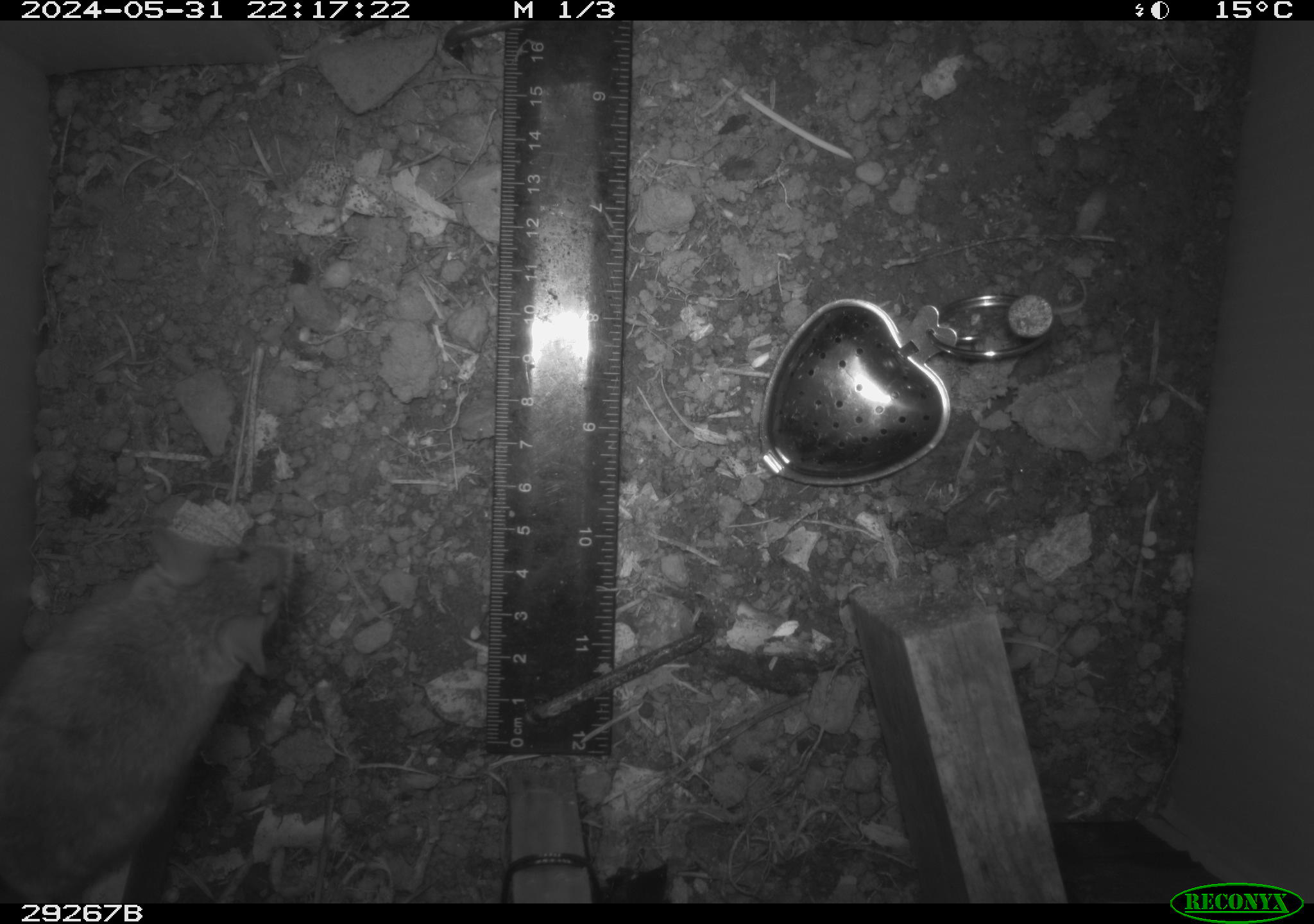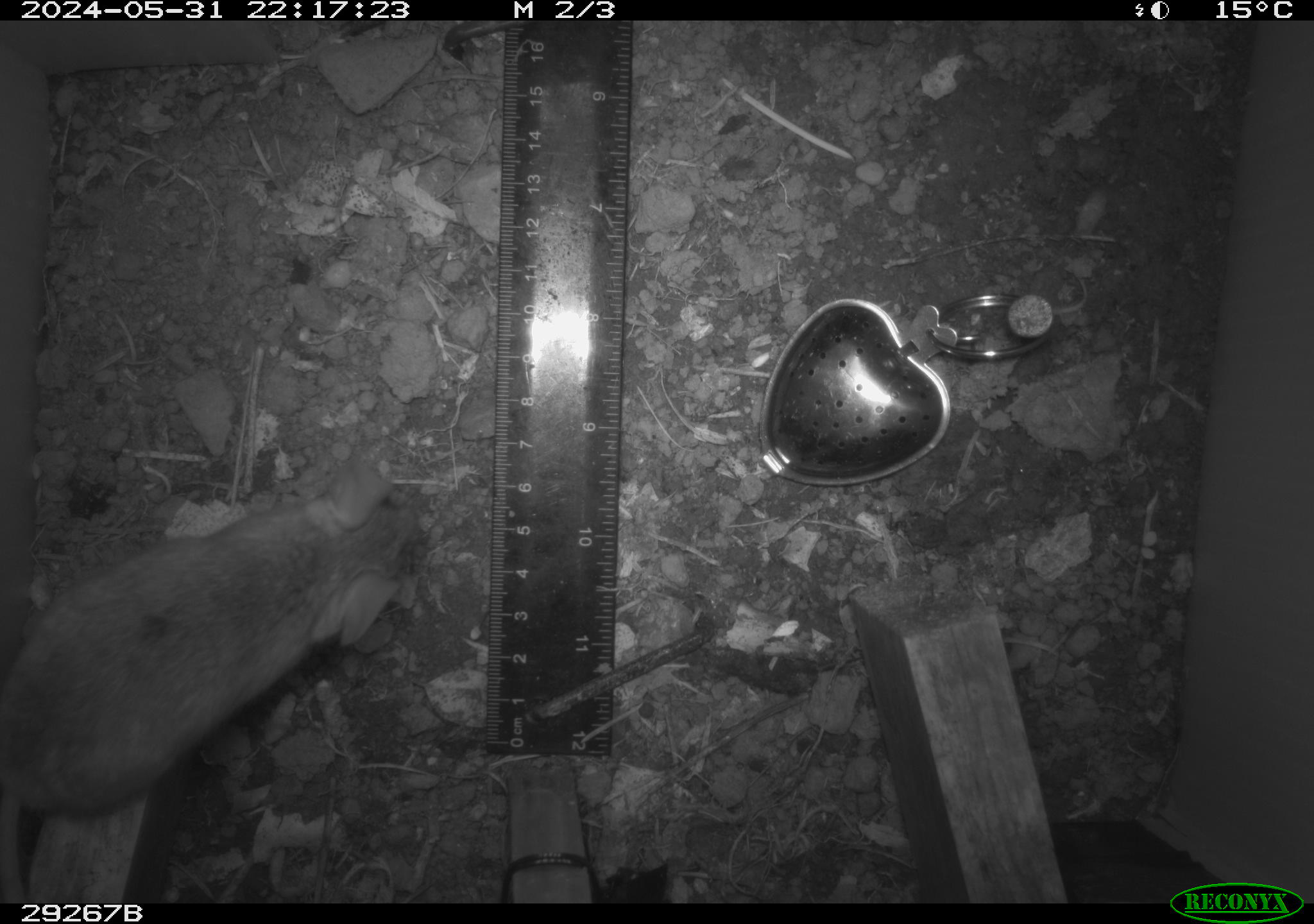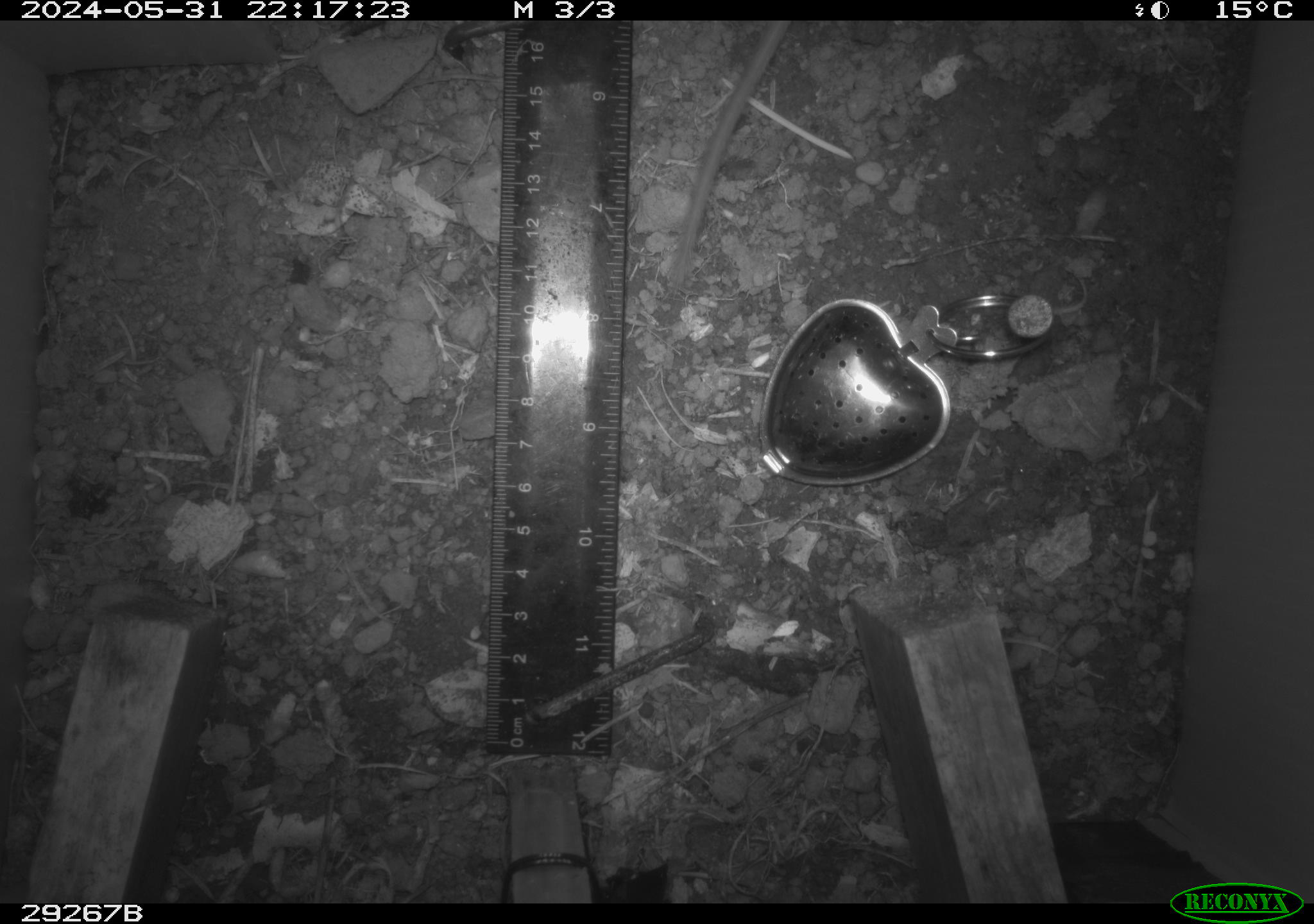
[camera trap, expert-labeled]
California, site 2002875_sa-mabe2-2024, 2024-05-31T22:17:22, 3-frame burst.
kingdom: Animalia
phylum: Chordata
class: Mammalia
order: Rodentia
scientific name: Rodentia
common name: mouse species